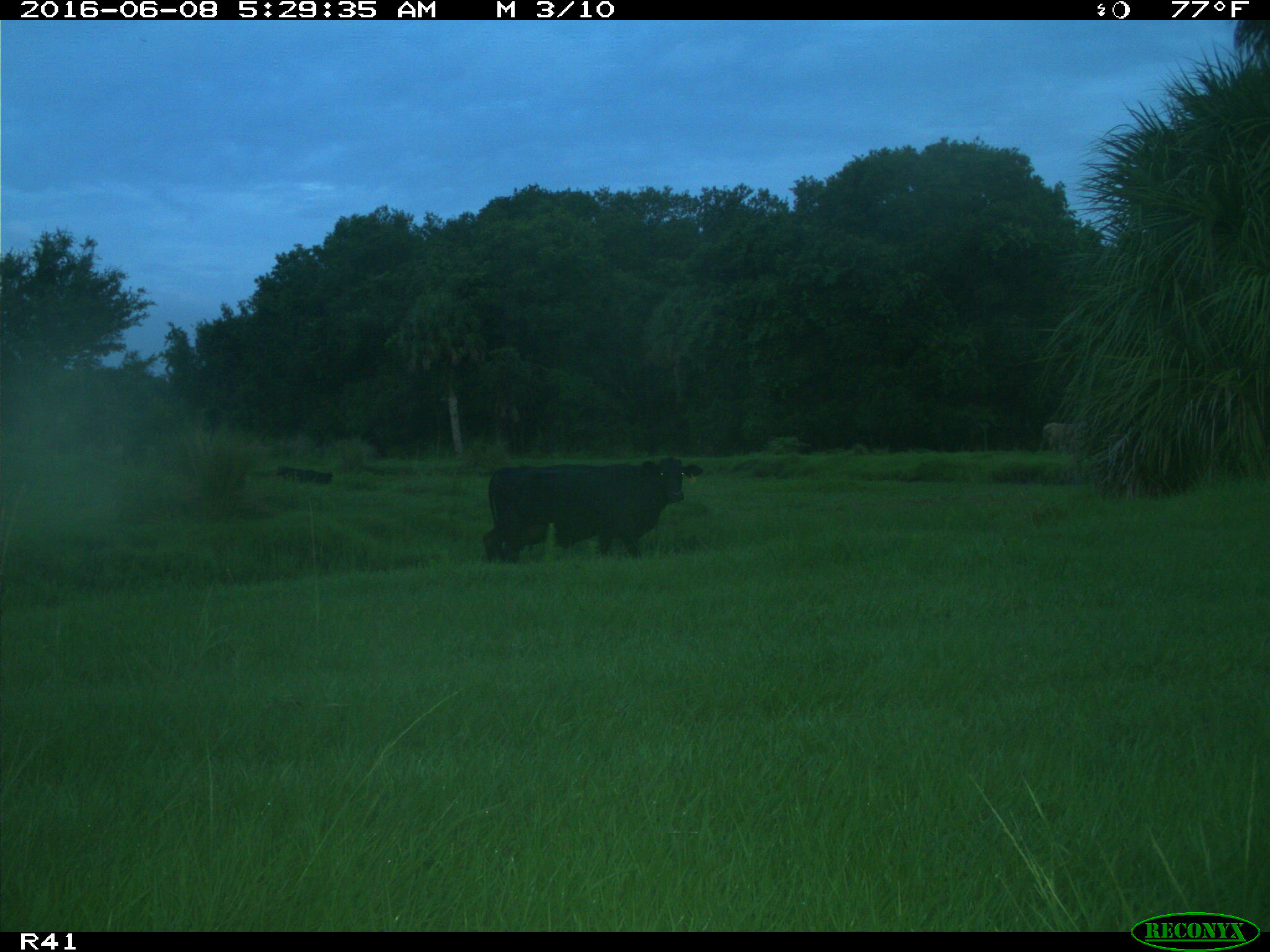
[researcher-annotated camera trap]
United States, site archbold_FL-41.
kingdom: Animalia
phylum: Chordata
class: Mammalia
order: Artiodactyla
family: Bovidae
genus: Bos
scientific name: Bos taurus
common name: domestic cow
Bos taurus (domestic cow).